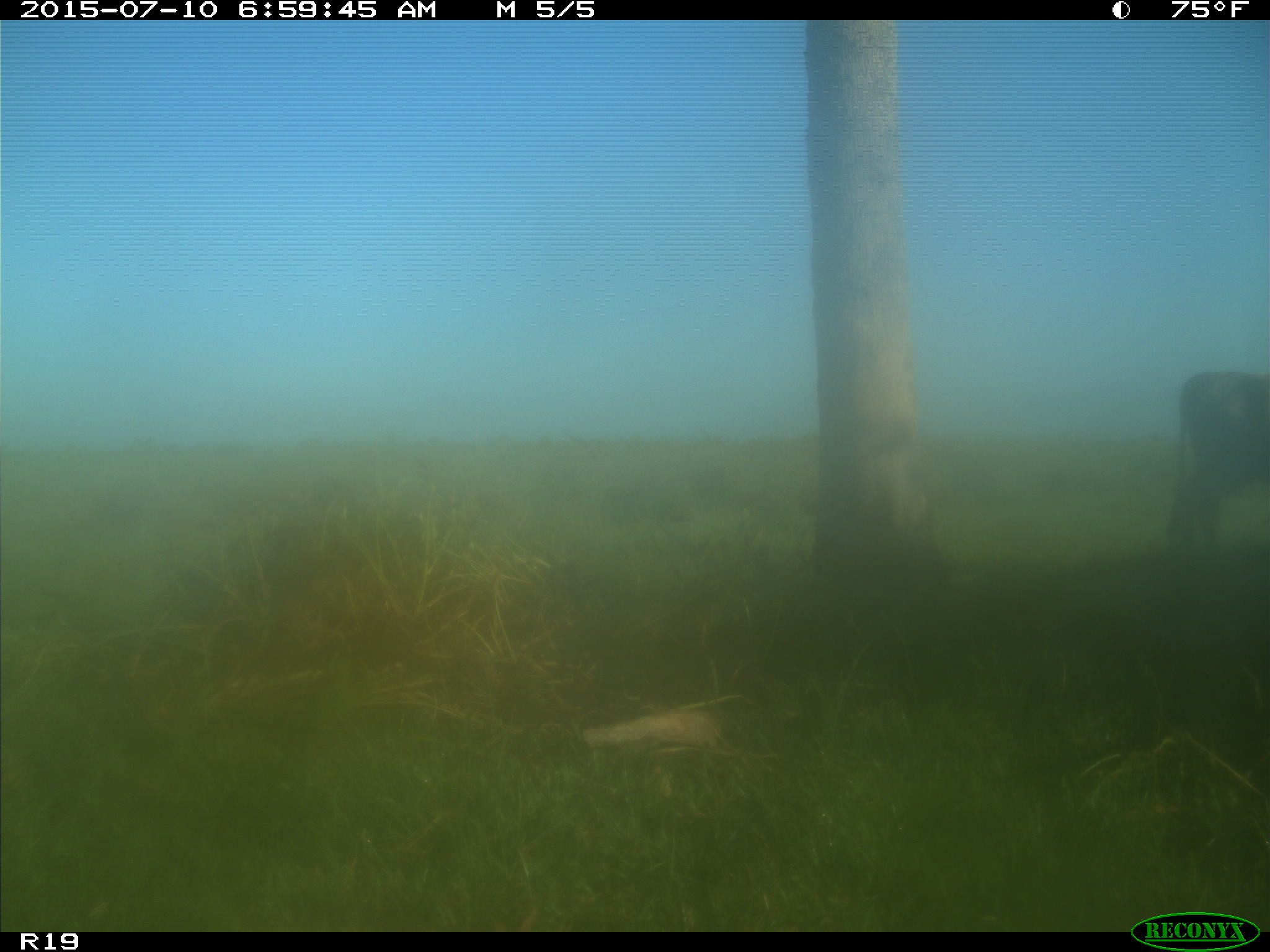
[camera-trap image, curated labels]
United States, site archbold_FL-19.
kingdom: Animalia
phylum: Chordata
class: Mammalia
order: Artiodactyla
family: Bovidae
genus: Bos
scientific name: Bos taurus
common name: domestic cow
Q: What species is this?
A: Bos taurus (domestic cow).